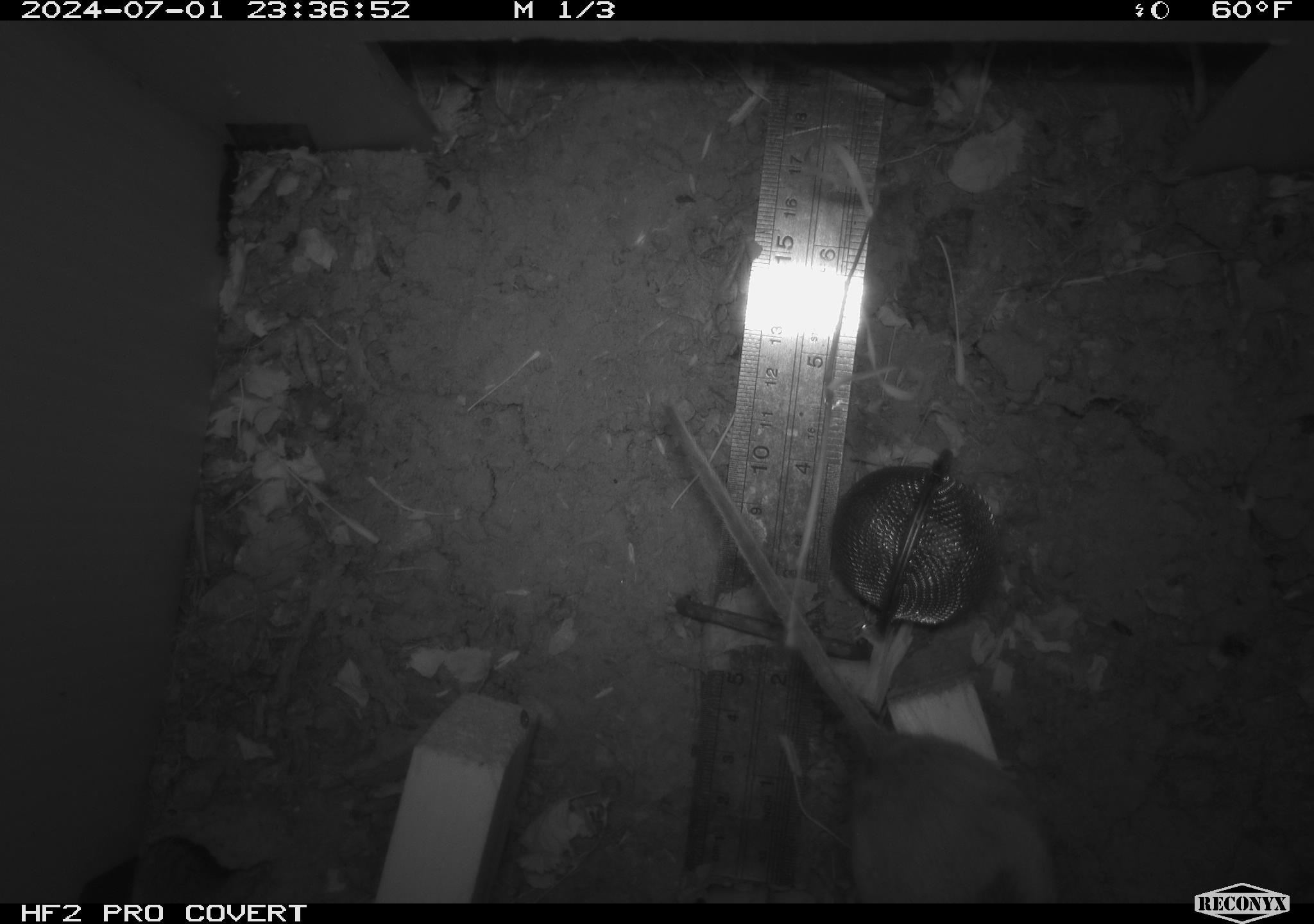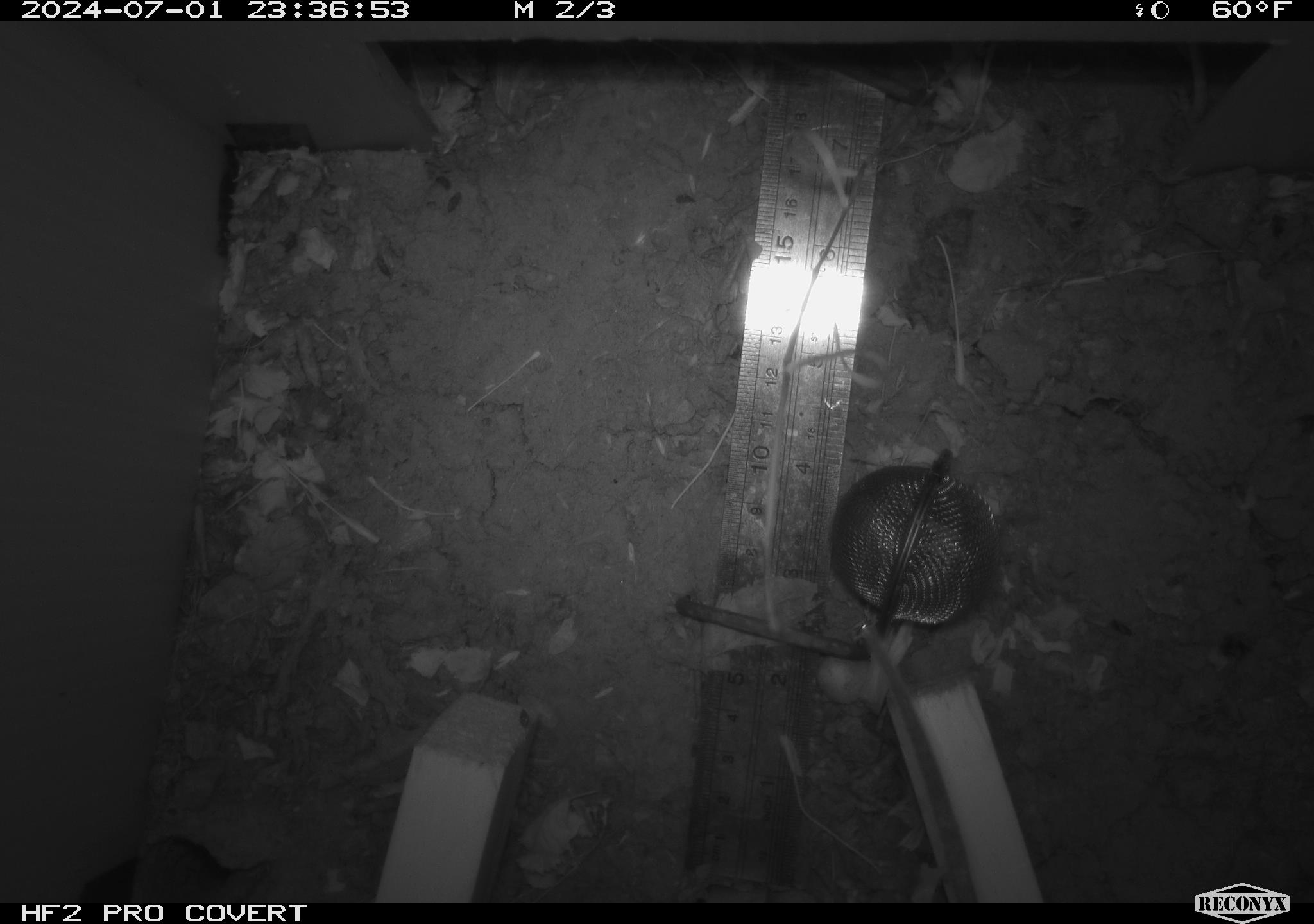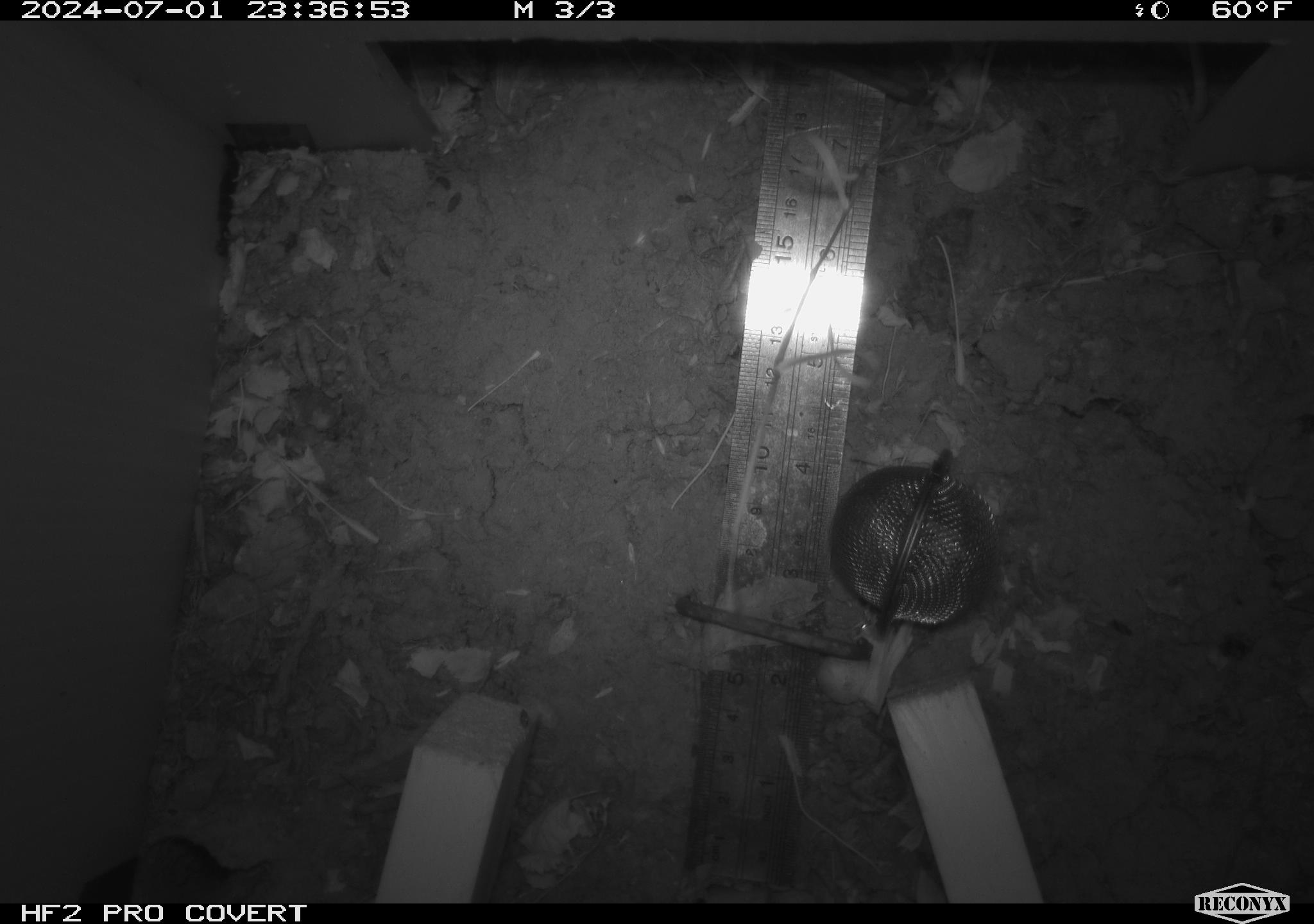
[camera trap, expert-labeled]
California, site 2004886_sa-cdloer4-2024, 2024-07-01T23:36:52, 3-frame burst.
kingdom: Animalia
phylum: Chordata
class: Mammalia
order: Rodentia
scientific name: Rodentia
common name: rodent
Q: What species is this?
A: Rodent (Rodentia).